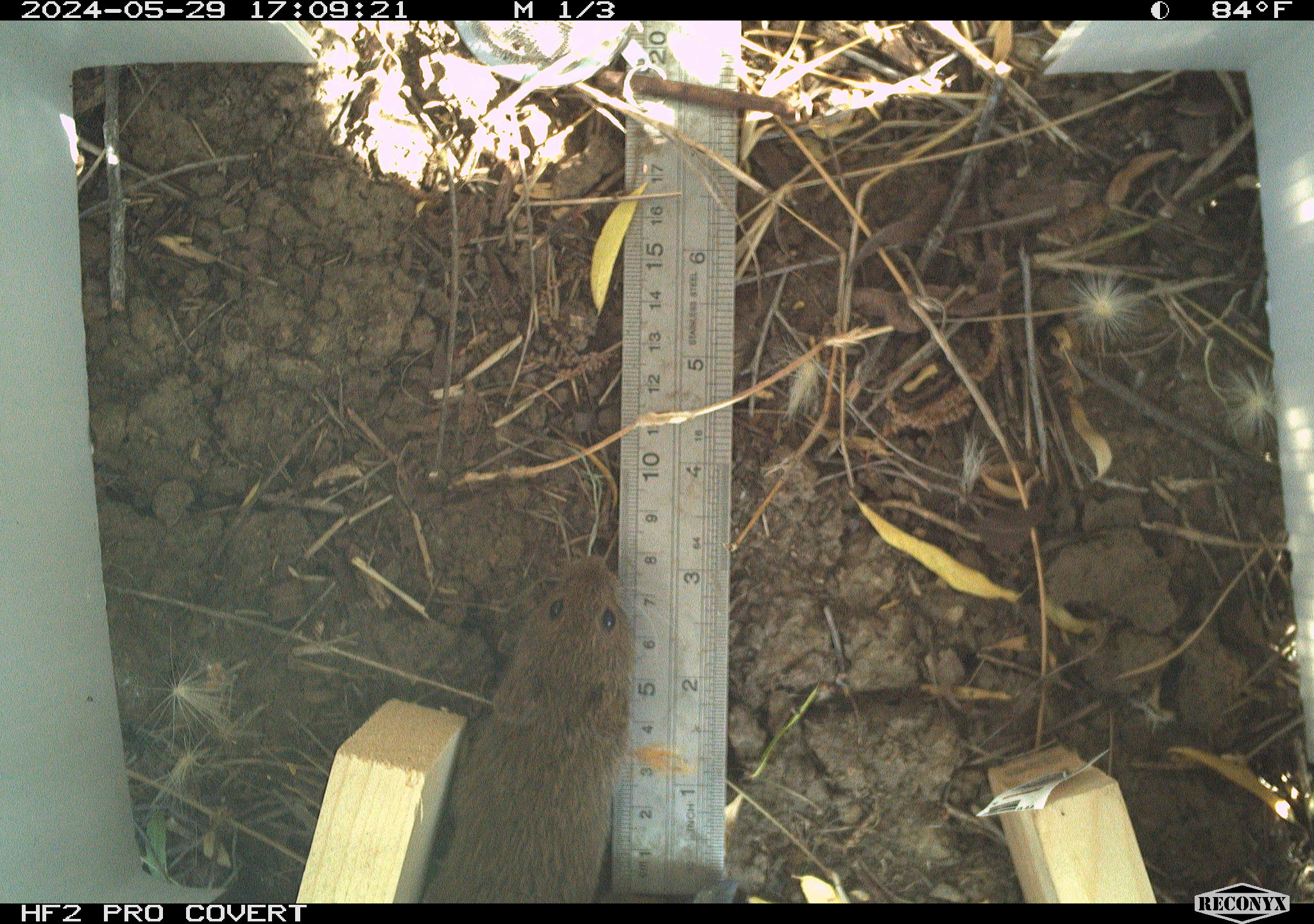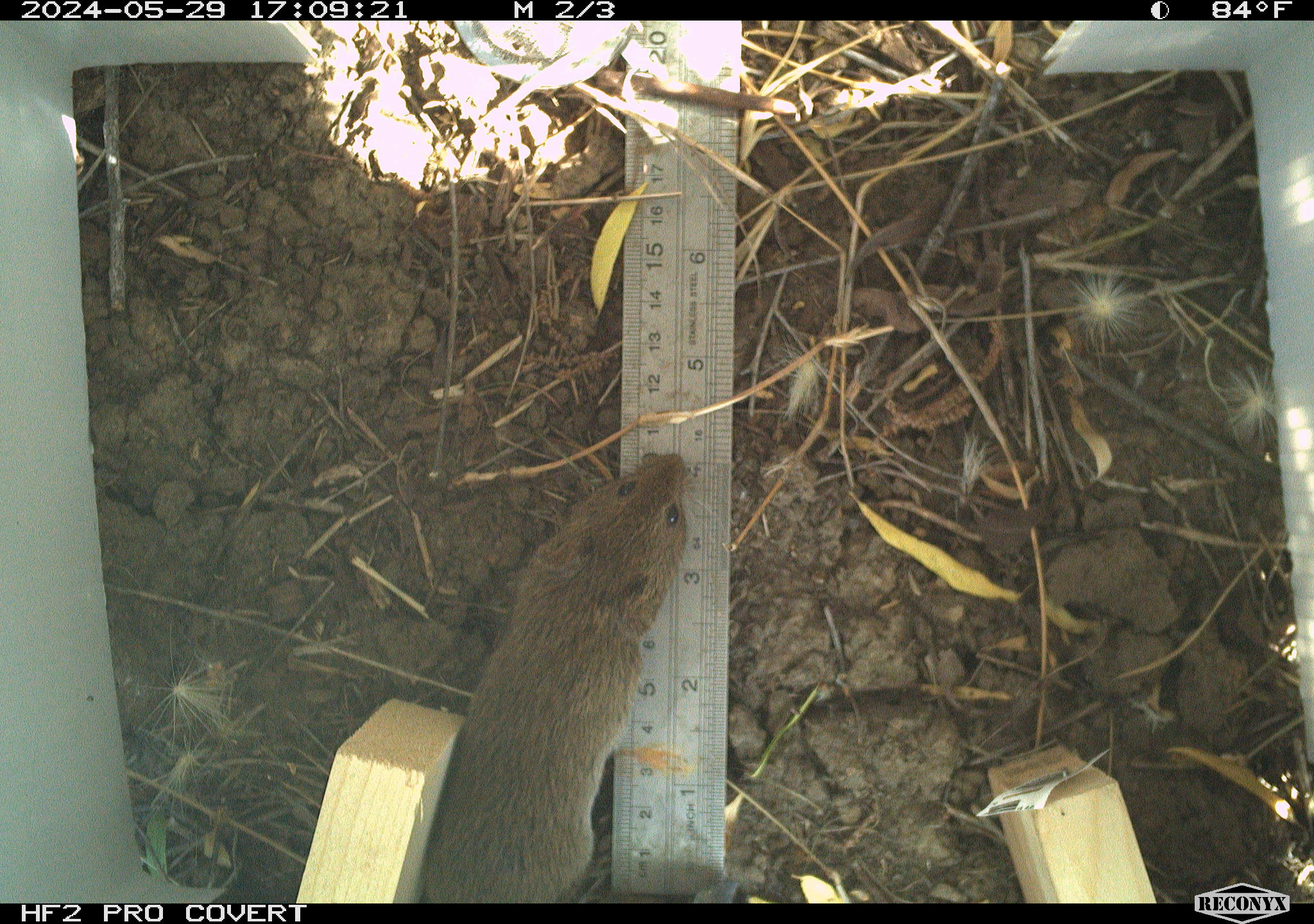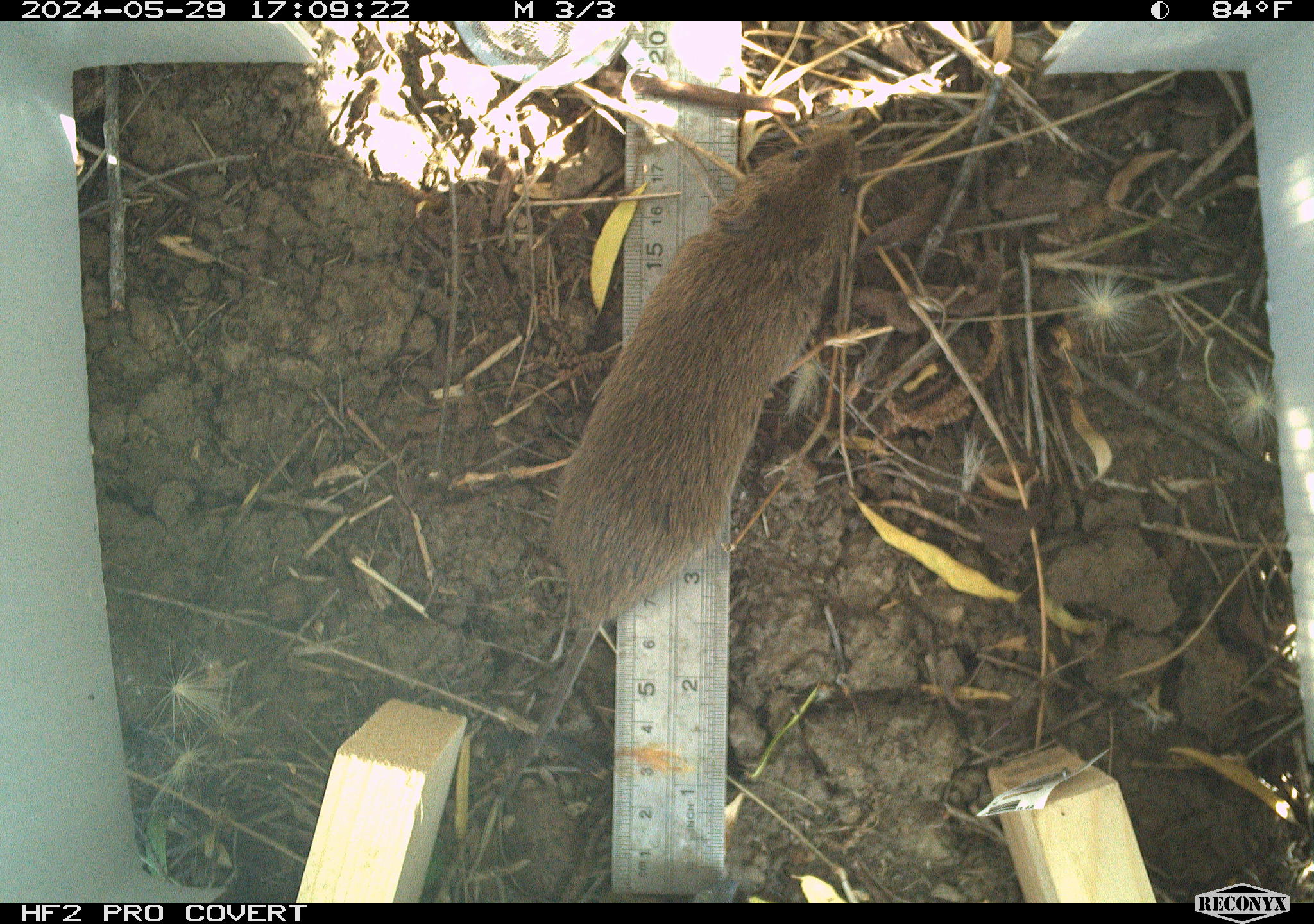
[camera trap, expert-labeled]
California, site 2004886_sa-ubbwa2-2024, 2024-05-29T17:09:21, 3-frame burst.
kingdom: Animalia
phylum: Chordata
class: Mammalia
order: Rodentia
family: Cricetidae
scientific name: Arvicolinae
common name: voles, lemmings, and muskrats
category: arvicolinae subfamily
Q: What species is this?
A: Arvicolinae subfamily (voles, lemmings, and muskrats) (Arvicolinae).